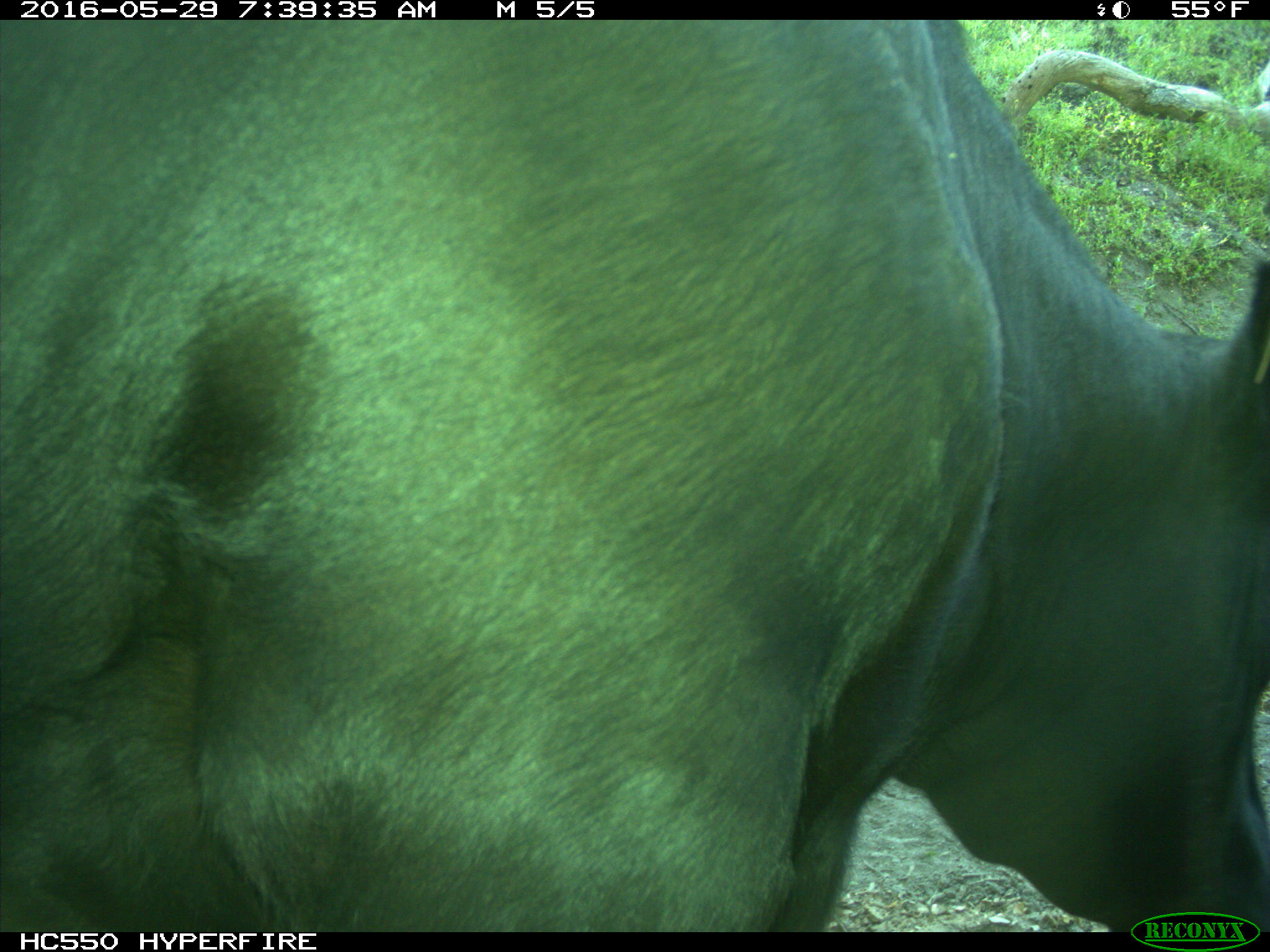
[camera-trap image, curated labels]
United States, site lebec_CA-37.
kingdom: Animalia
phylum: Chordata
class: Mammalia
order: Artiodactyla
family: Bovidae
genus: Bos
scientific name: Bos taurus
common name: domestic cow